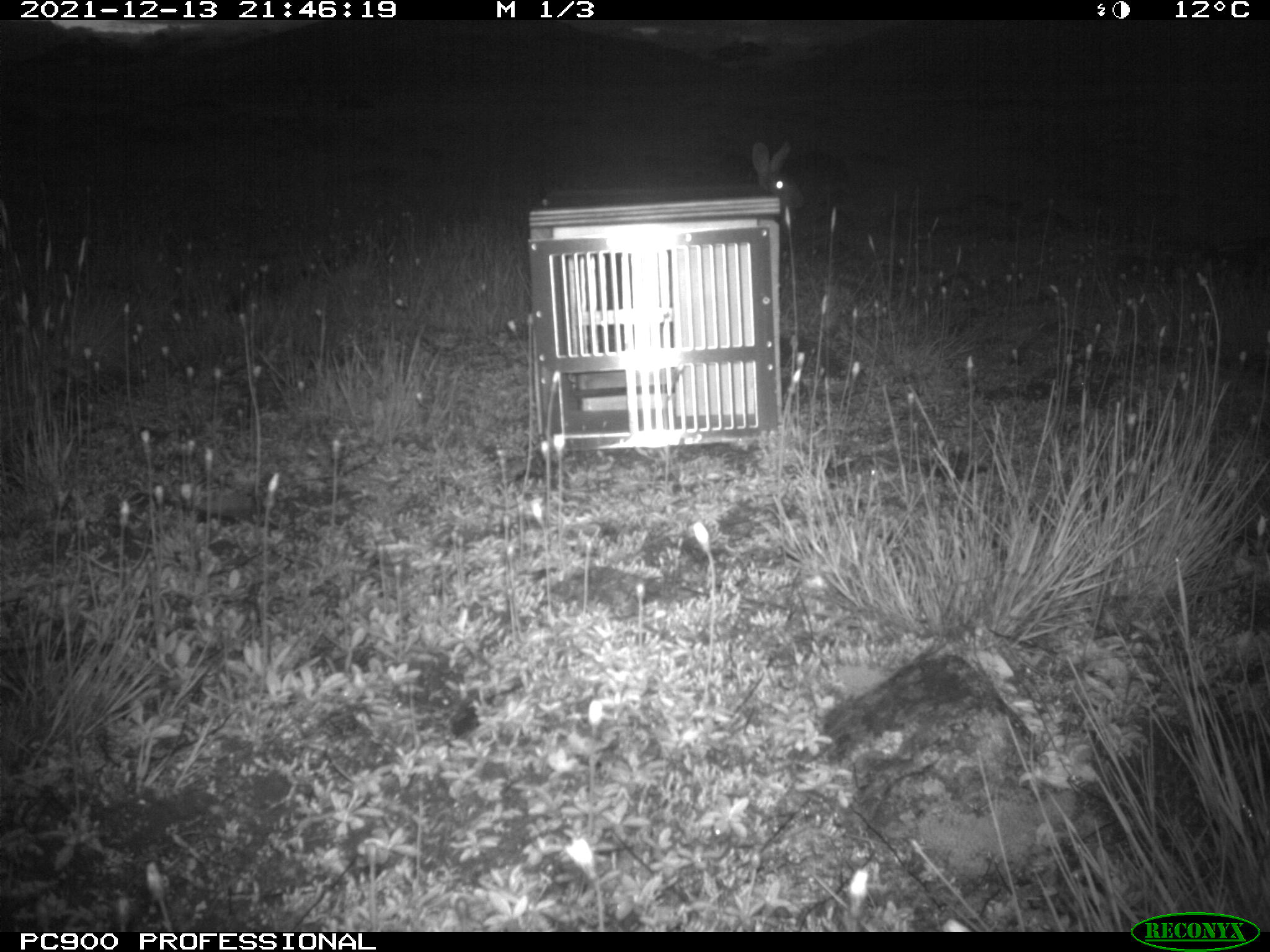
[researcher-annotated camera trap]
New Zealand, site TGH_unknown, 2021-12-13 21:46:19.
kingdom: Animalia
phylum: Chordata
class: Mammalia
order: Lagomorpha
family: Leporidae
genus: Oryctolagus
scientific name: Oryctolagus cuniculus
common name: european rabbit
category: rabbit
Rabbit (european rabbit) (Oryctolagus cuniculus).